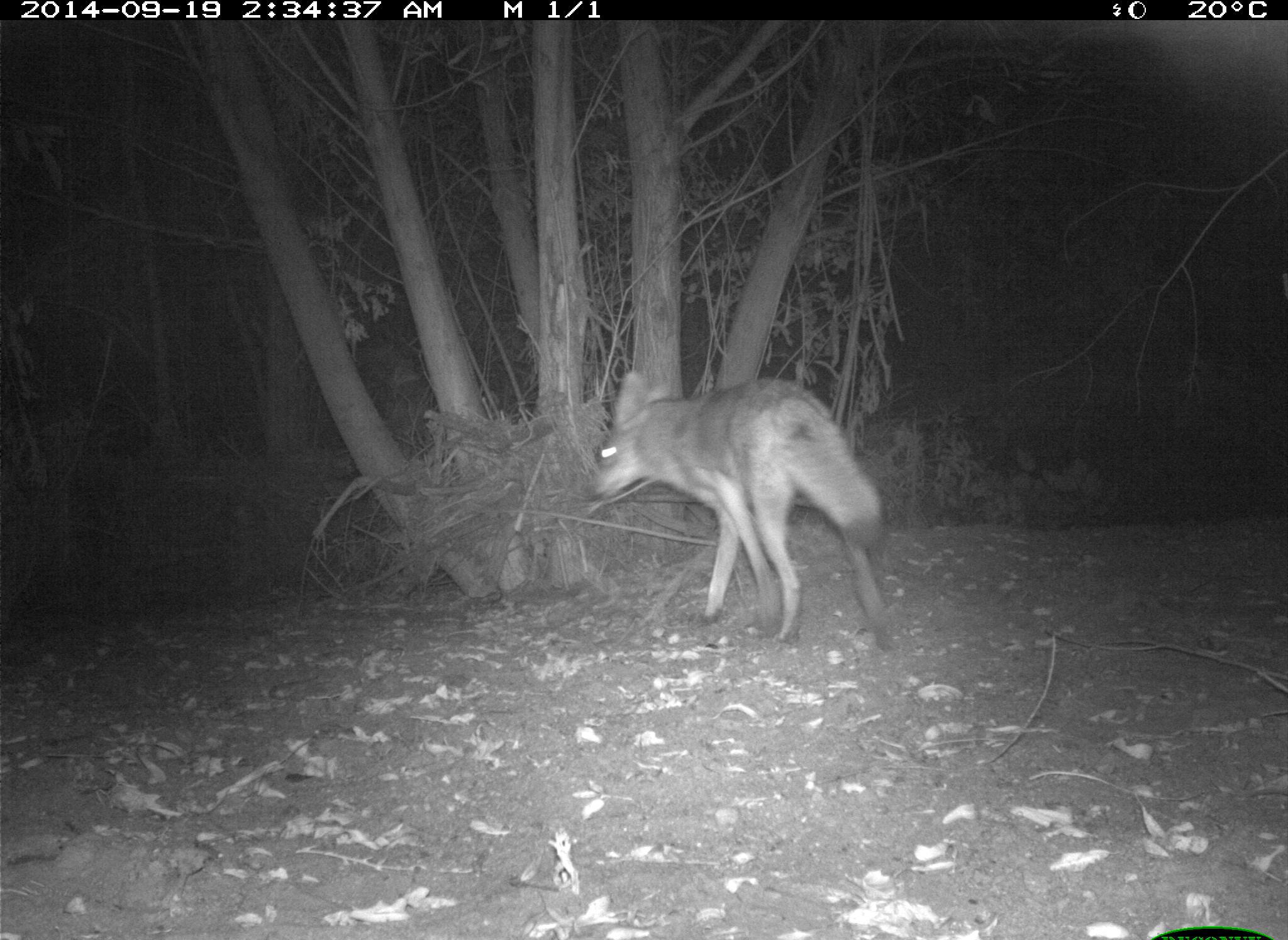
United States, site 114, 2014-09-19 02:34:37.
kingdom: Animalia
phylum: Chordata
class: Mammalia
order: Carnivora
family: Canidae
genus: Canis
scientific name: Canis latrans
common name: coyote